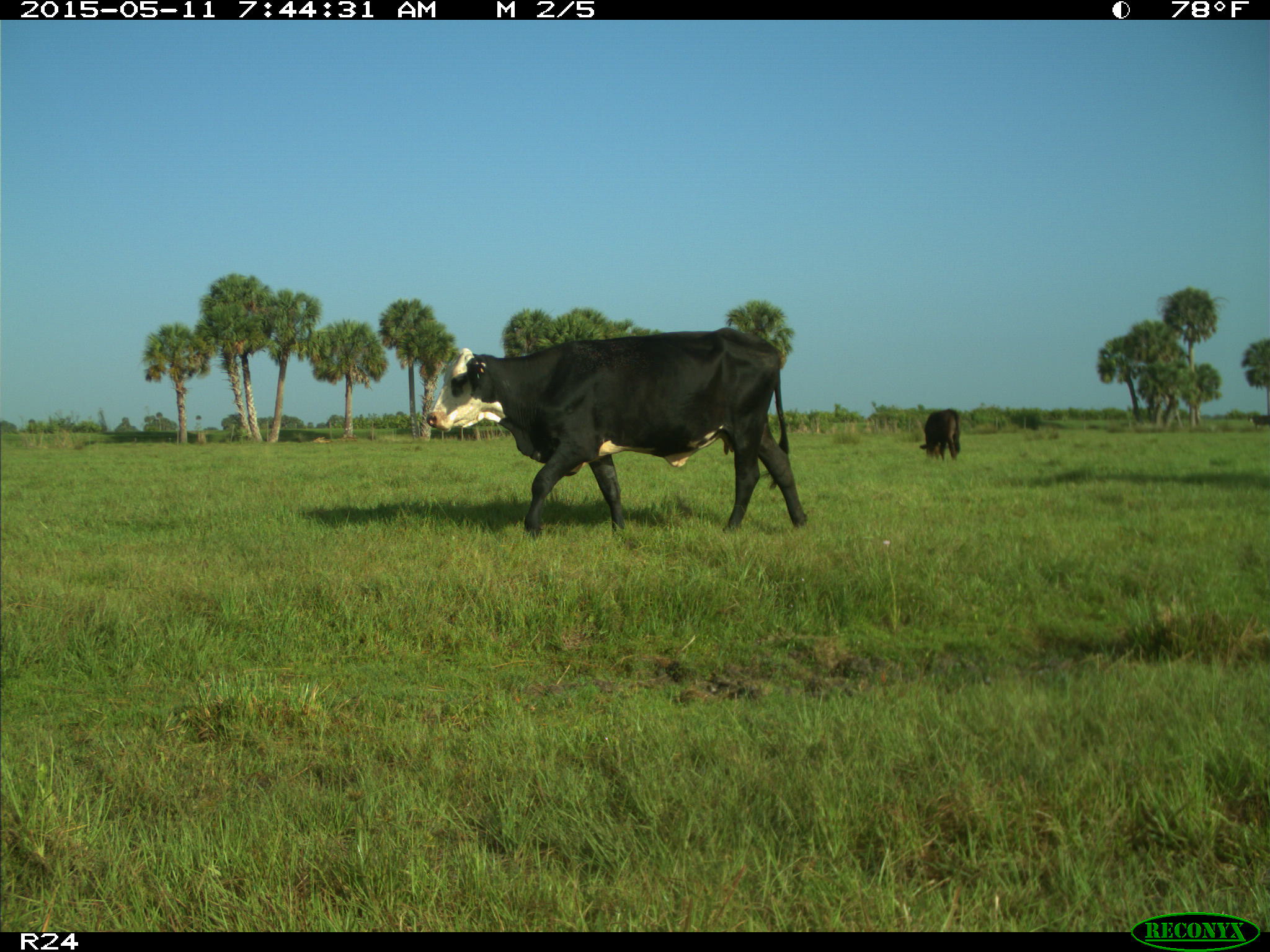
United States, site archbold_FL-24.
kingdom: Animalia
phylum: Chordata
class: Mammalia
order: Artiodactyla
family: Bovidae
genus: Bos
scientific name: Bos taurus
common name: domestic cow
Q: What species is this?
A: Bos taurus (domestic cow).